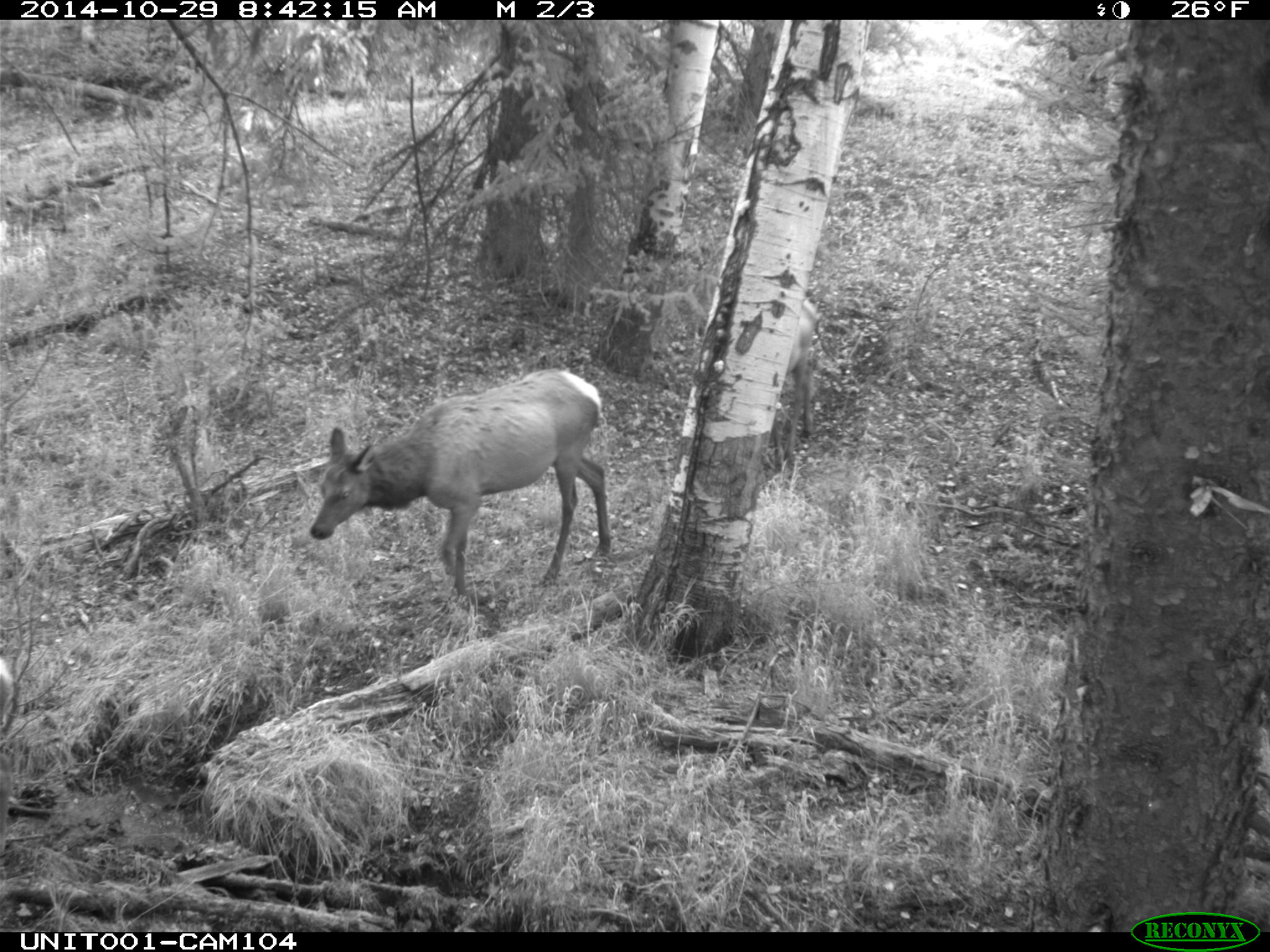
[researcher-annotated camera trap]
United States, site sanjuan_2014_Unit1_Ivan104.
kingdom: Animalia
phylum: Chordata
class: Mammalia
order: Artiodactyla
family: Cervidae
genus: Cervus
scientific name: Cervus elaphus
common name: red deer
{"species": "Cervus elaphus (red deer)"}